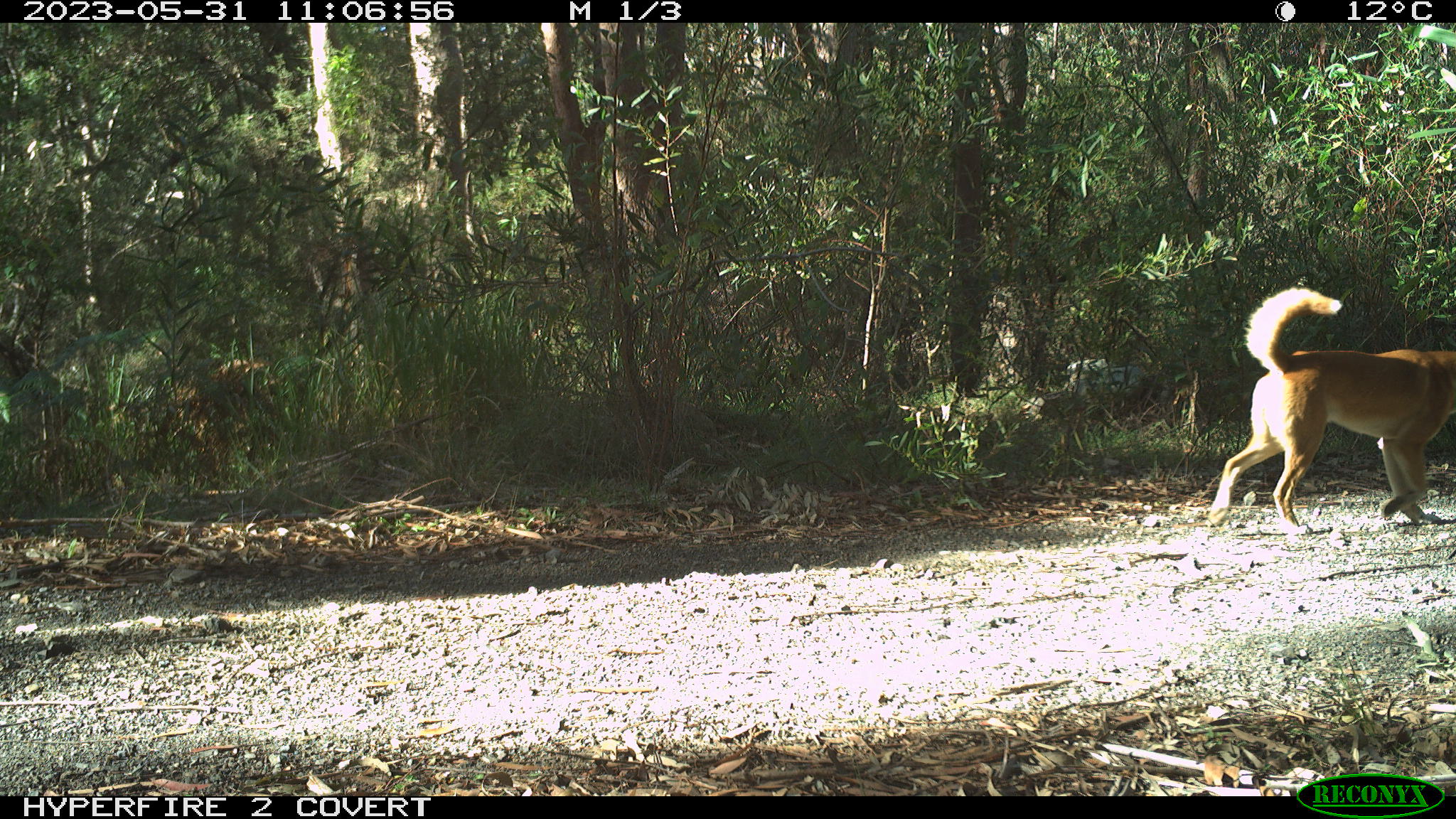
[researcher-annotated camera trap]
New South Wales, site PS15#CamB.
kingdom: Animalia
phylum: Chordata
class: Mammalia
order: Carnivora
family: Canidae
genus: Canis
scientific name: Canis familiaris dingo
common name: dingo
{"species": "dingo (Canis familiaris dingo)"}